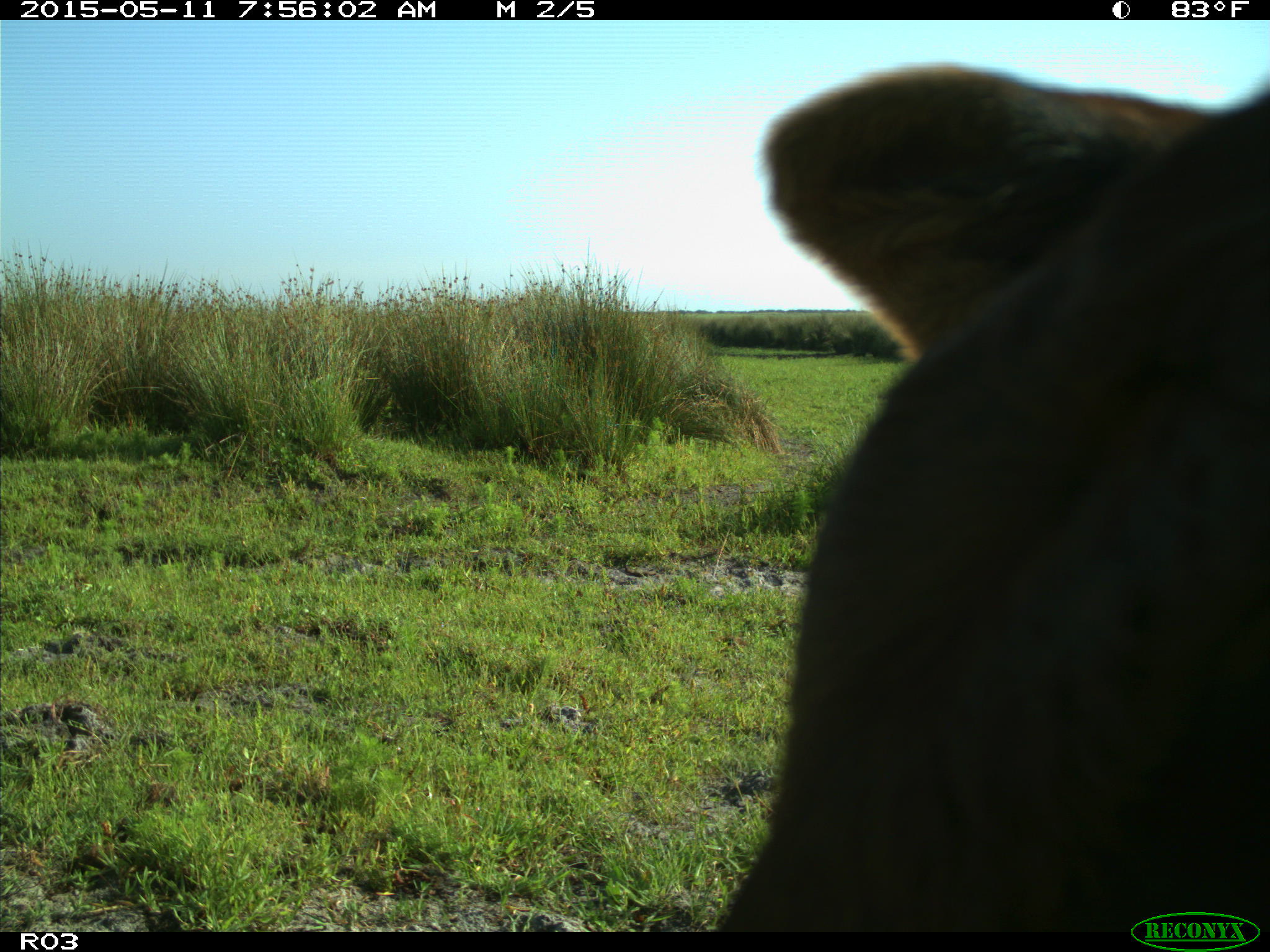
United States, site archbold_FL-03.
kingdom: Animalia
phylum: Chordata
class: Mammalia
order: Artiodactyla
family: Bovidae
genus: Bos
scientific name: Bos taurus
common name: domestic cow